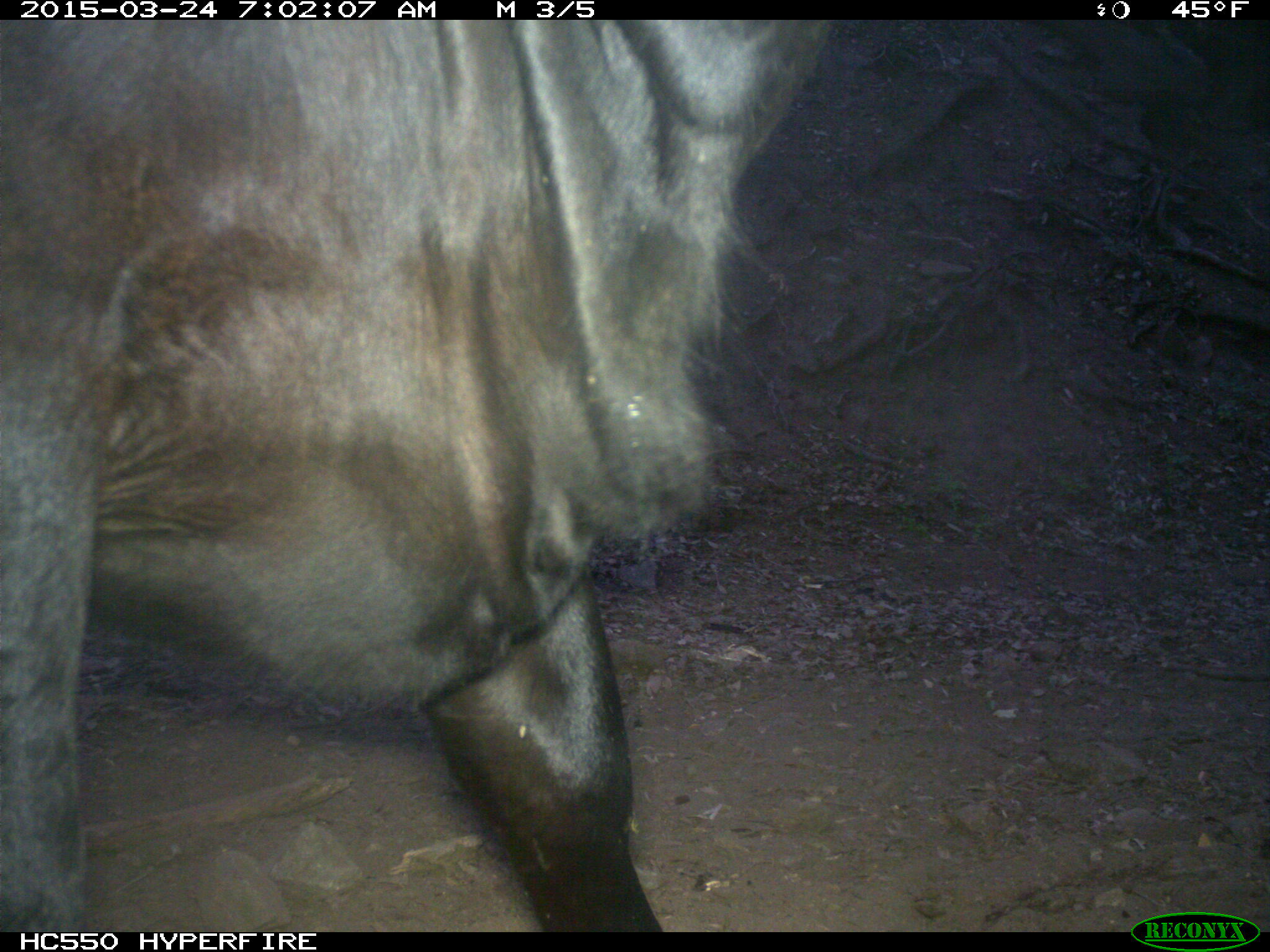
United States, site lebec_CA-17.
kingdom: Animalia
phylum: Chordata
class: Mammalia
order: Artiodactyla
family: Bovidae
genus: Bos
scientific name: Bos taurus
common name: domestic cow